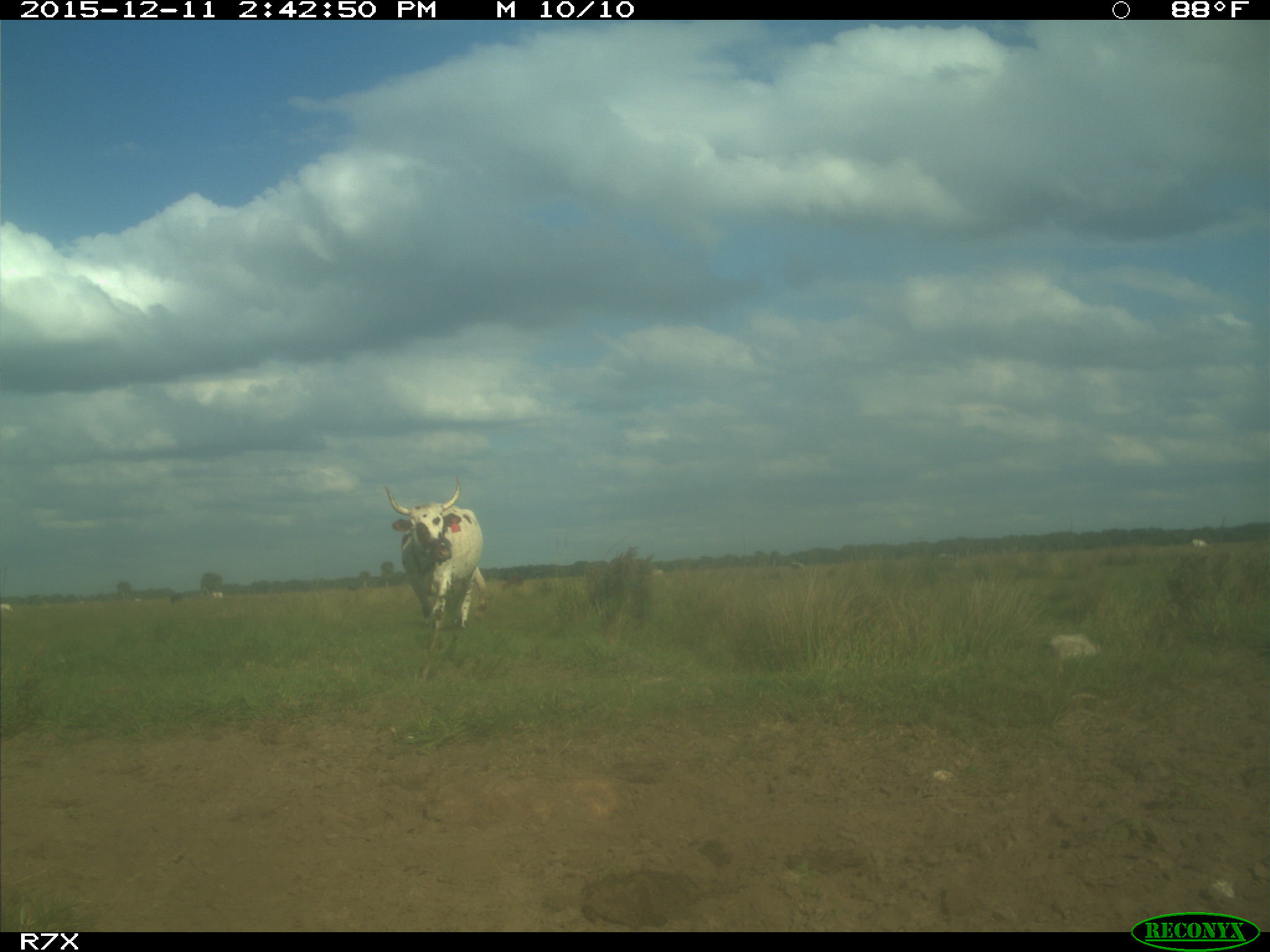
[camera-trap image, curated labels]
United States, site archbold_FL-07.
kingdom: Animalia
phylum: Chordata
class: Mammalia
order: Artiodactyla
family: Bovidae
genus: Bos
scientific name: Bos taurus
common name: domestic cow